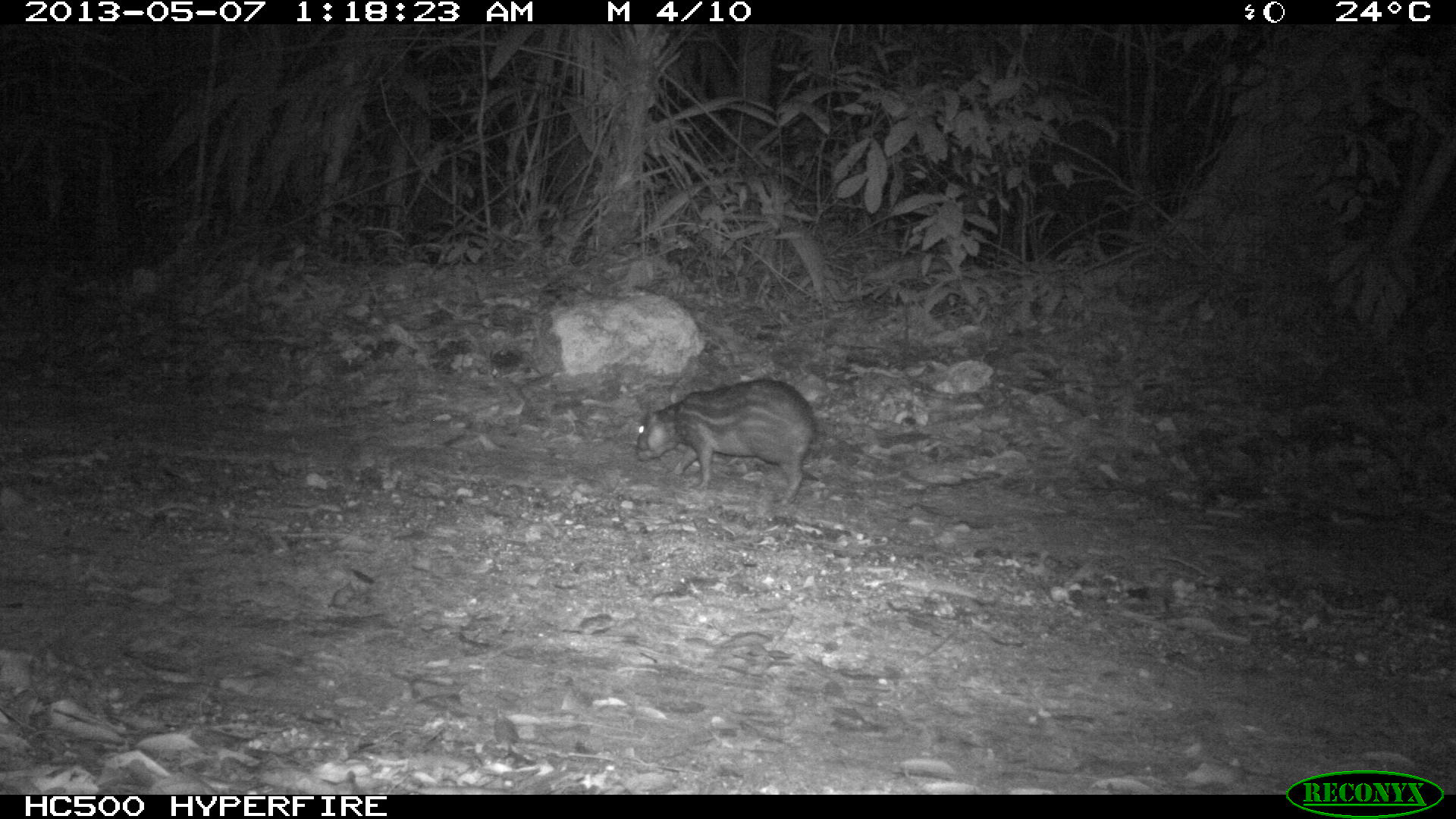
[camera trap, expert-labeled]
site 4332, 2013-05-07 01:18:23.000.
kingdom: Animalia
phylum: Chordata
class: Mammalia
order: Rodentia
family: Cuniculidae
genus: Cuniculus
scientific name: Cuniculus paca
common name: lowland paca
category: agouti paca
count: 1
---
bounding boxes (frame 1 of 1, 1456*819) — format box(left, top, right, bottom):
agouti paca: box(634, 377, 818, 505)